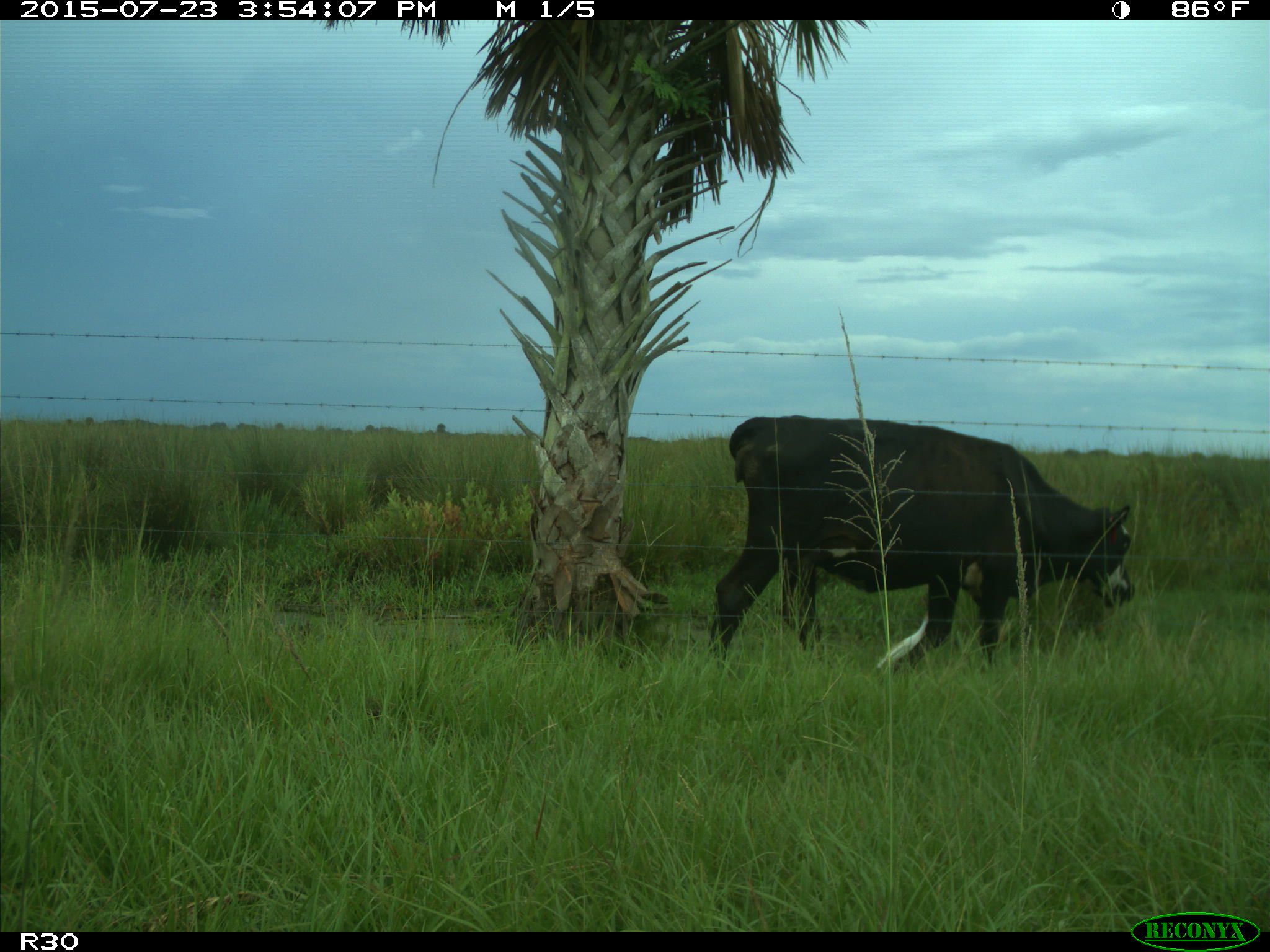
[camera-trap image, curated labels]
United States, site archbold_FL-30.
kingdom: Animalia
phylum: Chordata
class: Mammalia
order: Artiodactyla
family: Bovidae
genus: Bos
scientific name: Bos taurus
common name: domestic cow